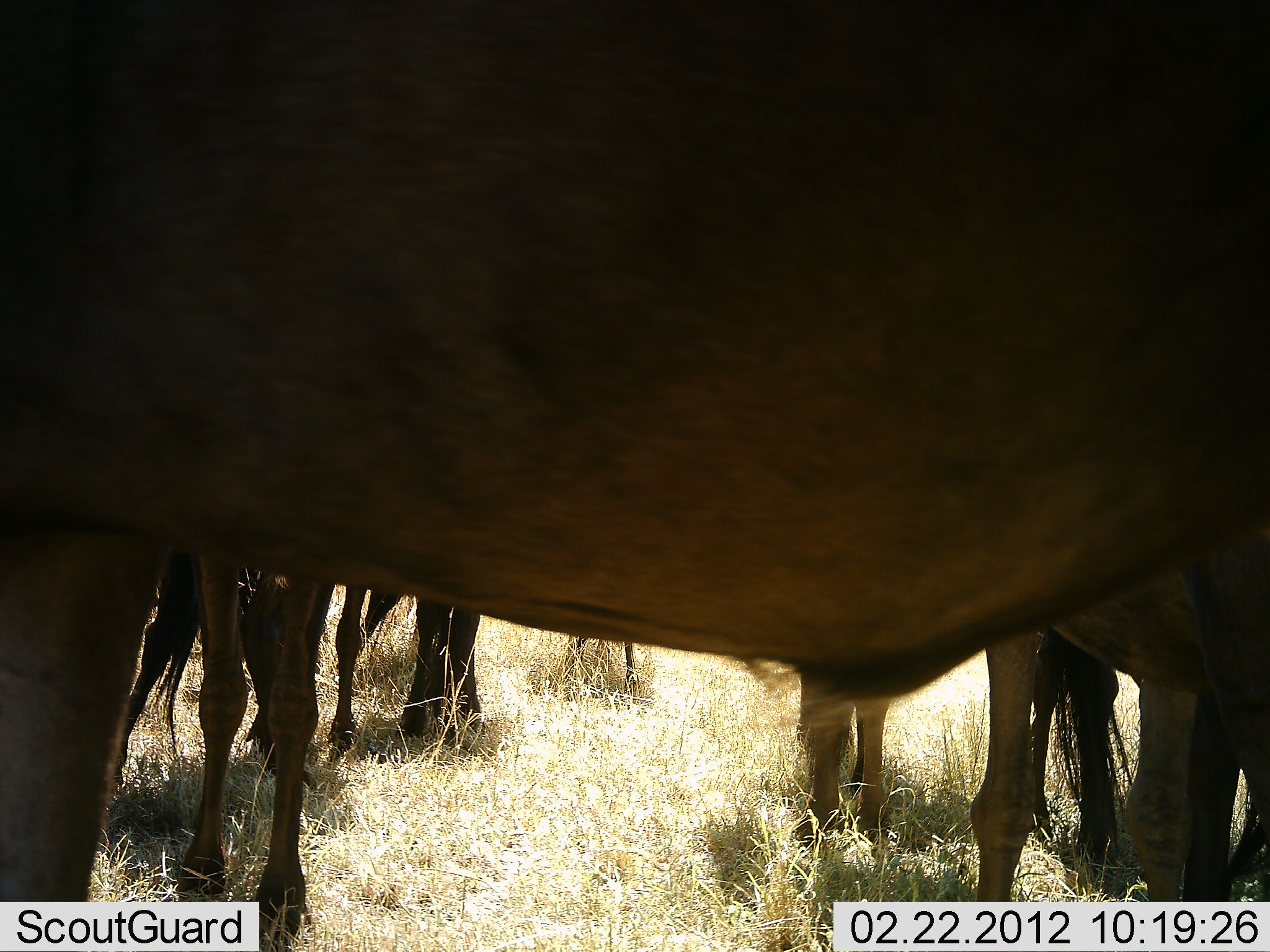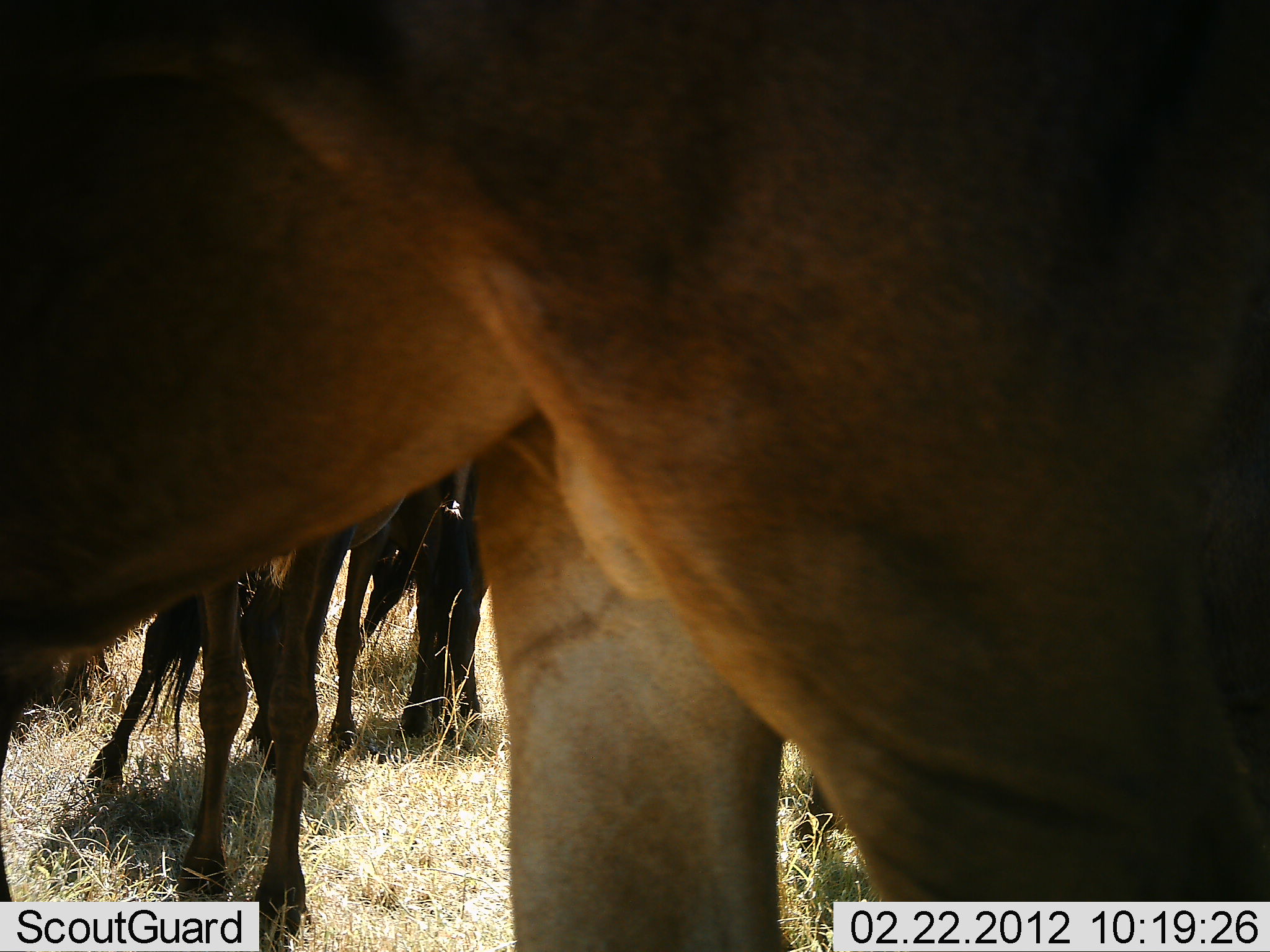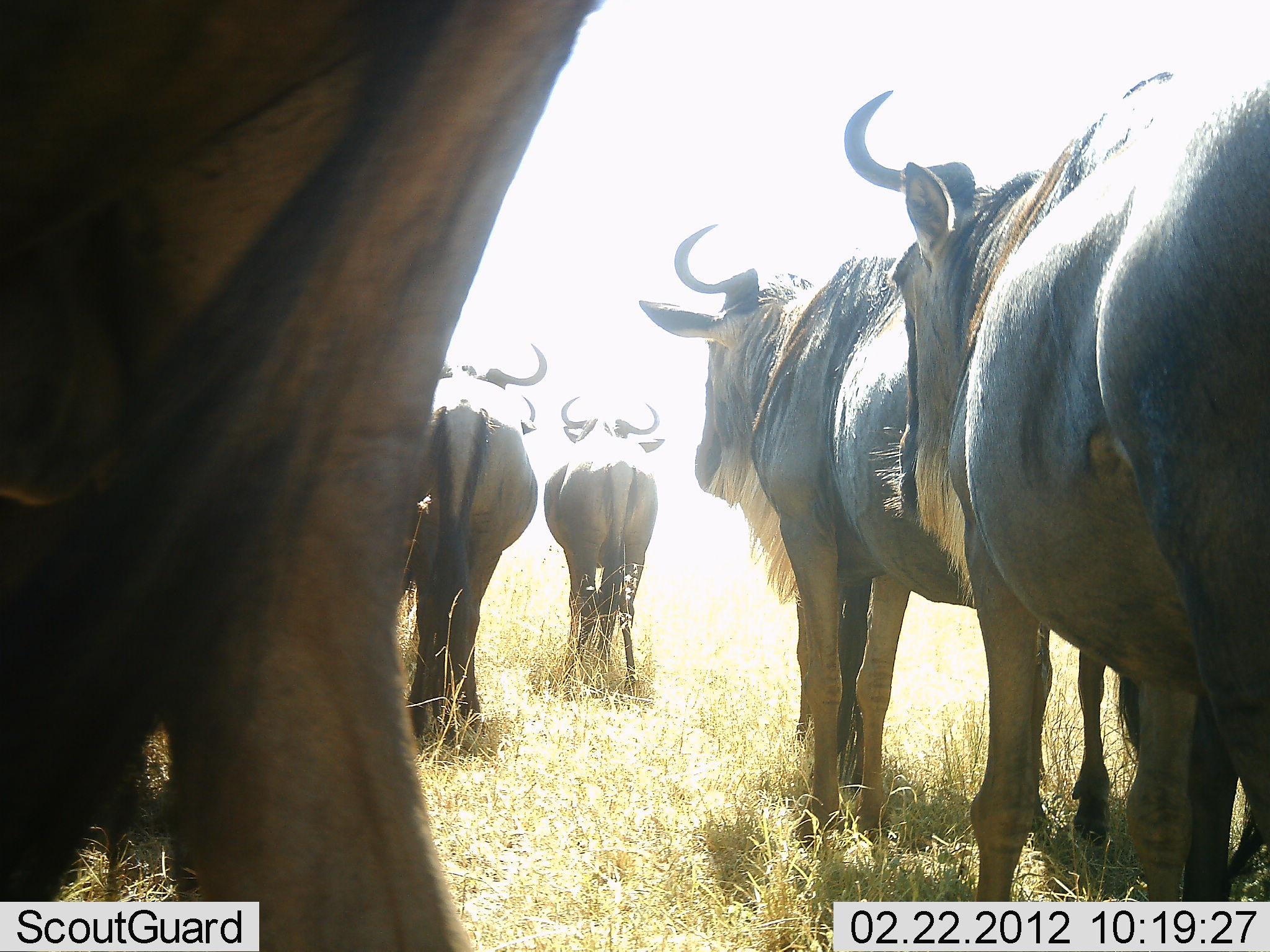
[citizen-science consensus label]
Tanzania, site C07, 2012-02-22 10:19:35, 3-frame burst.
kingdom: Animalia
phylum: Chordata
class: Mammalia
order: Artiodactyla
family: Bovidae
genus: Connochaetes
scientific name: Connochaetes taurinus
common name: blue wildebeest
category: wildebeest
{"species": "wildebeest (blue wildebeest) (Connochaetes taurinus)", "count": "7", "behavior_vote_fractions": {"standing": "82%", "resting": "9%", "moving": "36%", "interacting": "0%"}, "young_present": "9%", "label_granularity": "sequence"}